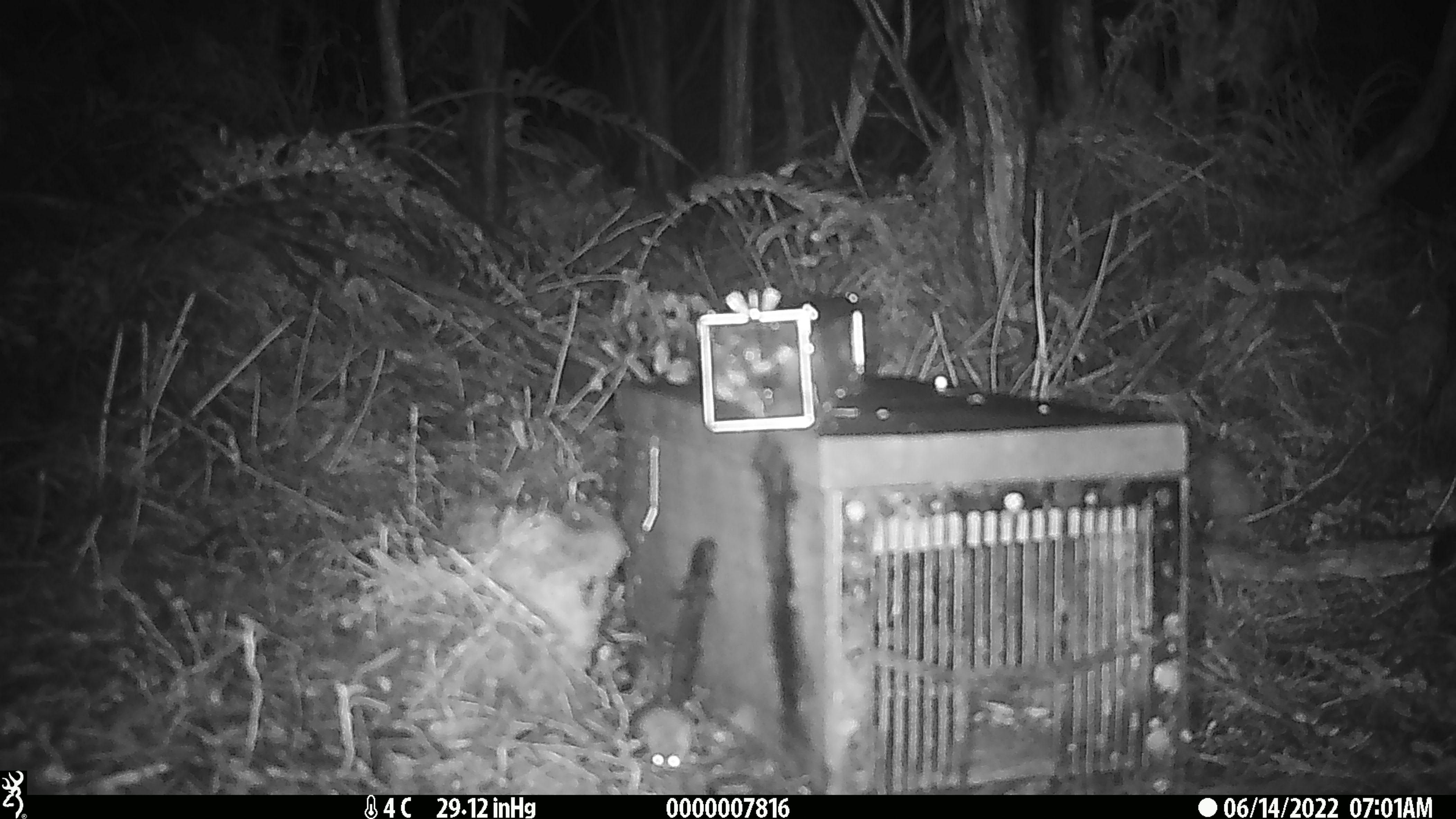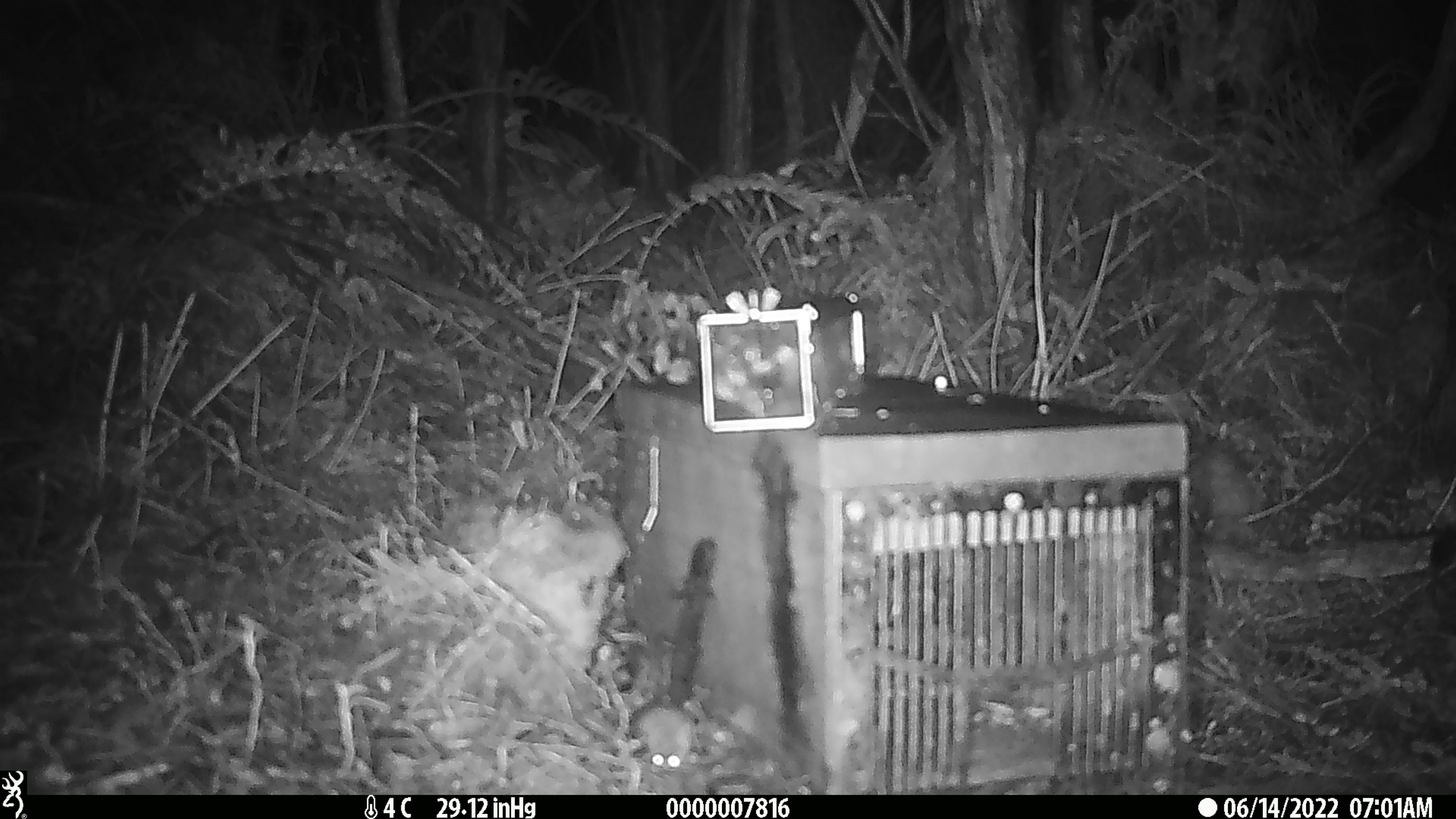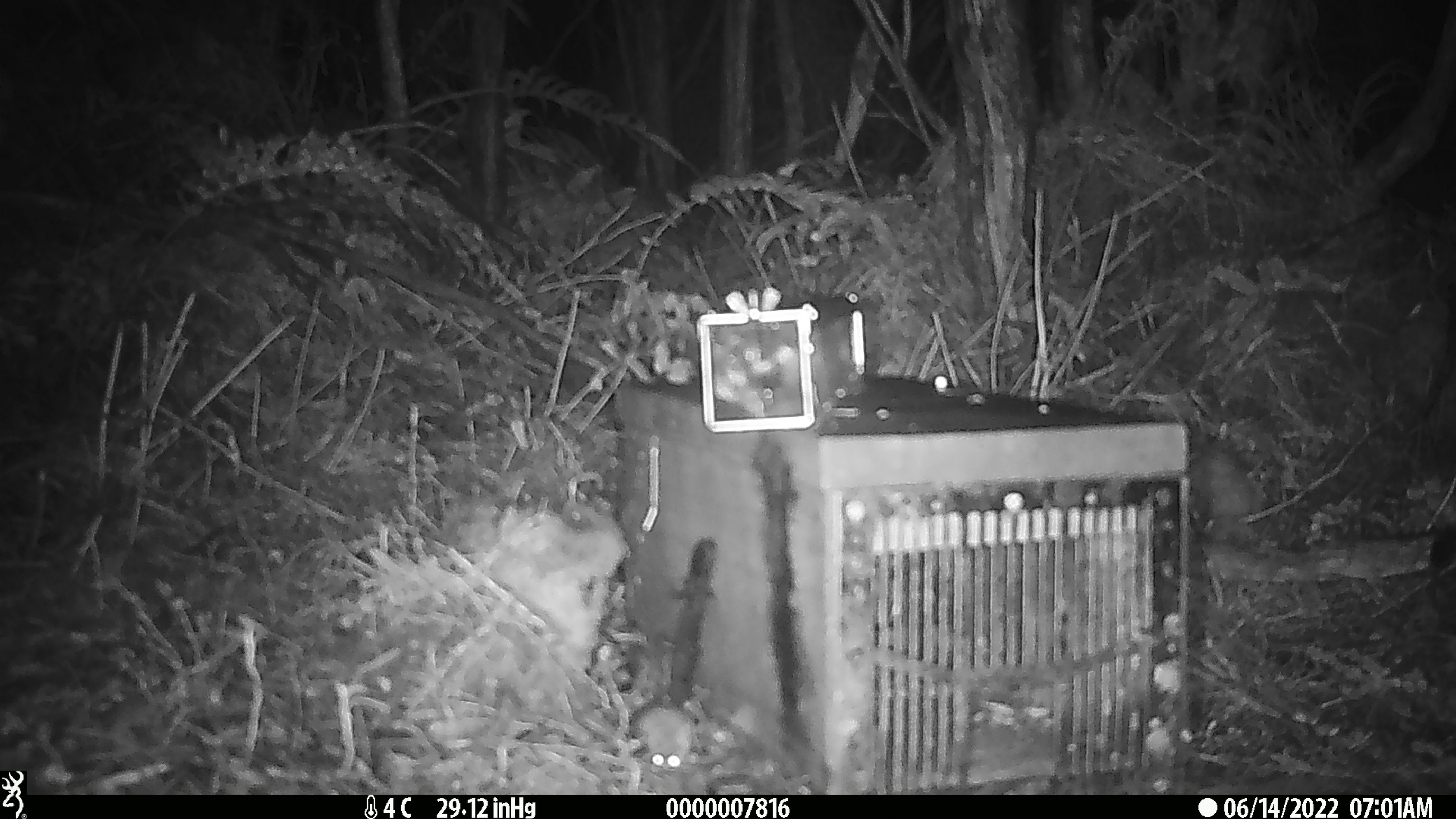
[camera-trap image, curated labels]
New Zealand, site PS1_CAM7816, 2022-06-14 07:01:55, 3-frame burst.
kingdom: Animalia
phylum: Chordata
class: Mammalia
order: Rodentia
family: Muridae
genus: Mus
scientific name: Mus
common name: mouse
Mouse (Mus).